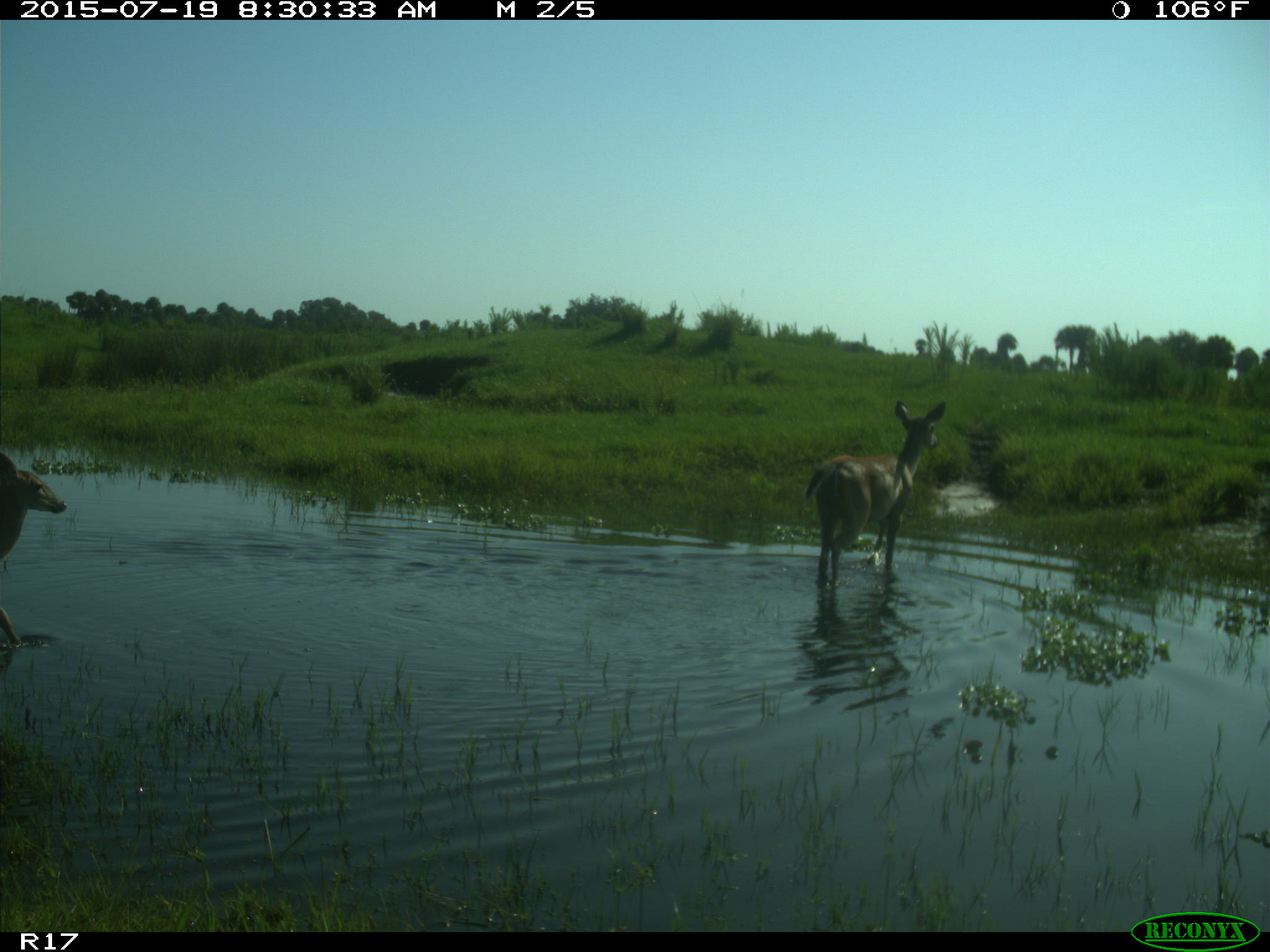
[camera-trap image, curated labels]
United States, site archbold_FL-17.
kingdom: Animalia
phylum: Chordata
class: Mammalia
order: Artiodactyla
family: Cervidae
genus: Odocoileus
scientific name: Odocoileus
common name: deer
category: unidentified deer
Unidentified deer (deer) (Odocoileus).